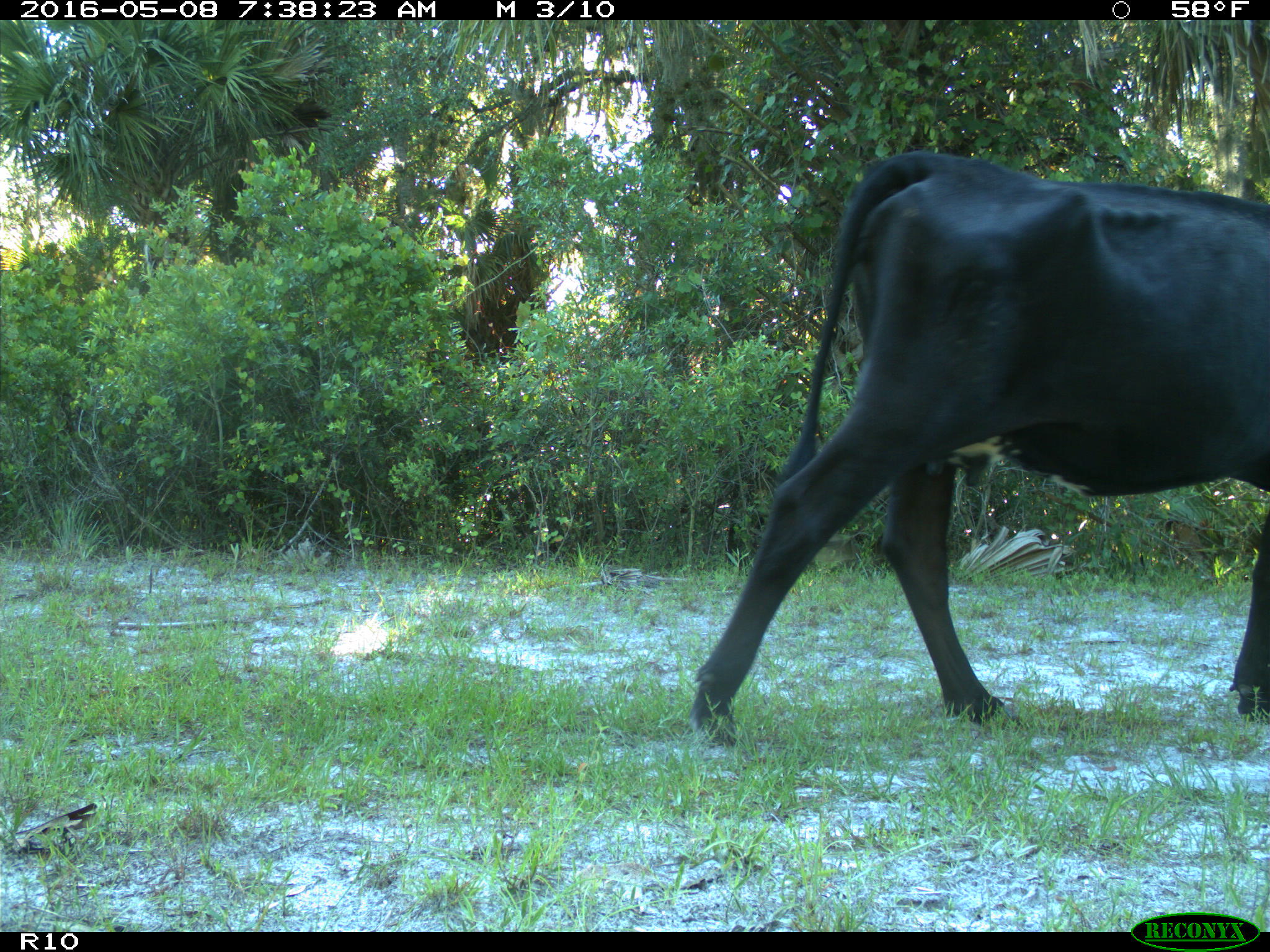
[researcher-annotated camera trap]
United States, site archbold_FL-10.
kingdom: Animalia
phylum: Chordata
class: Mammalia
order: Artiodactyla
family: Bovidae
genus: Bos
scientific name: Bos taurus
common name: domestic cow